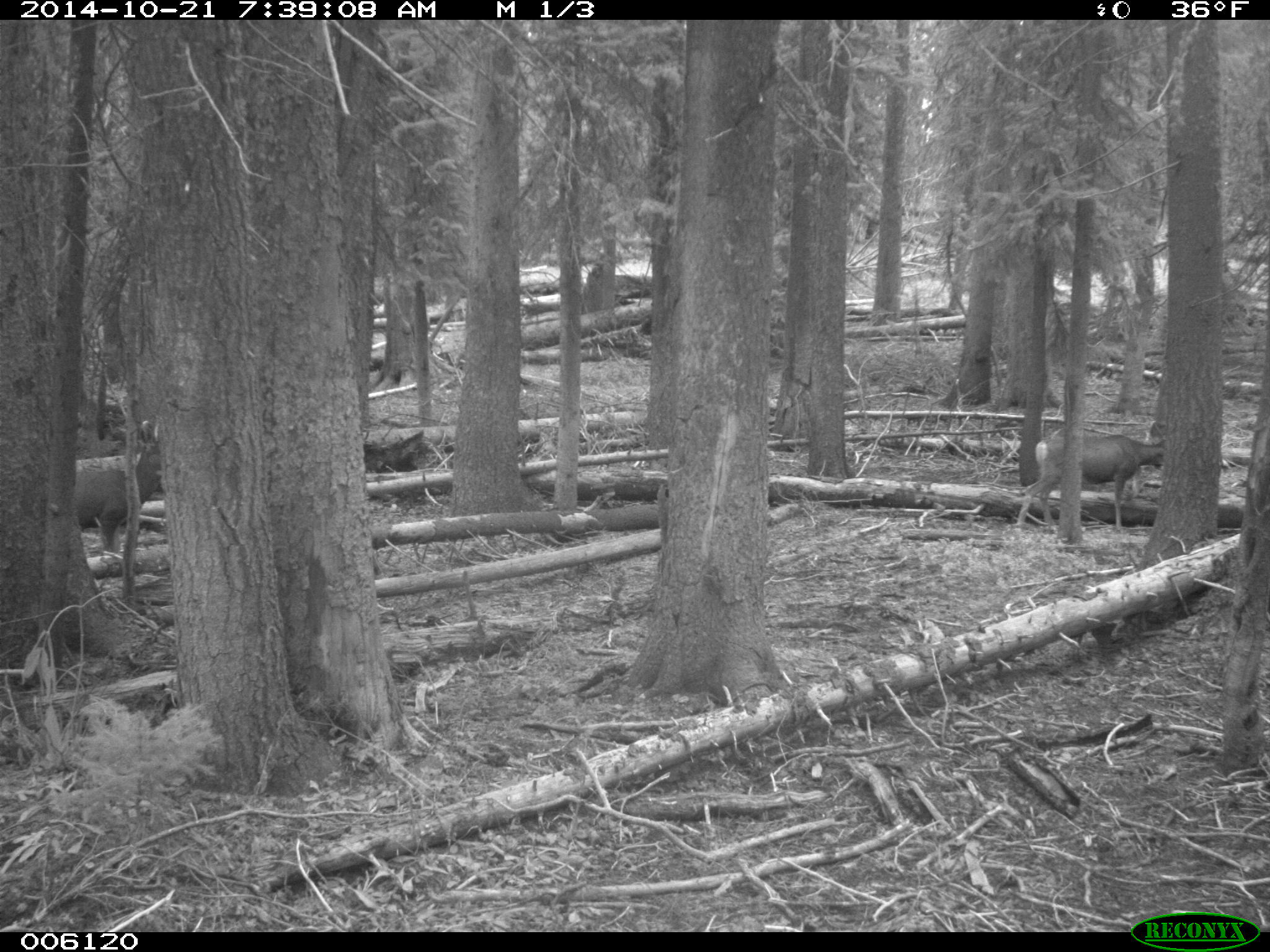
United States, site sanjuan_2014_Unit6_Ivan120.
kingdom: Animalia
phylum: Chordata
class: Mammalia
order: Artiodactyla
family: Cervidae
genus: Odocoileus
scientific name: Odocoileus hemionus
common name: mule deer